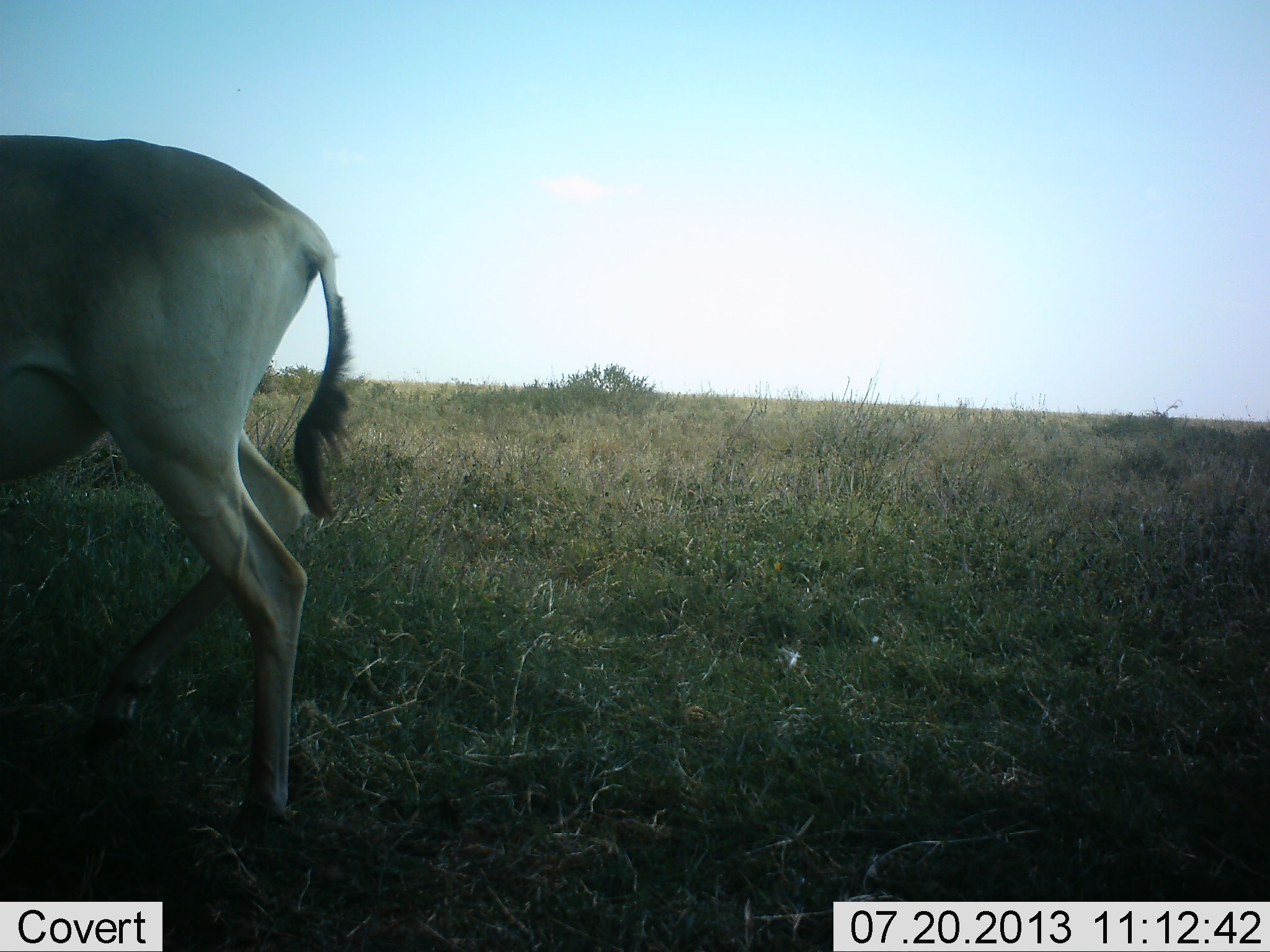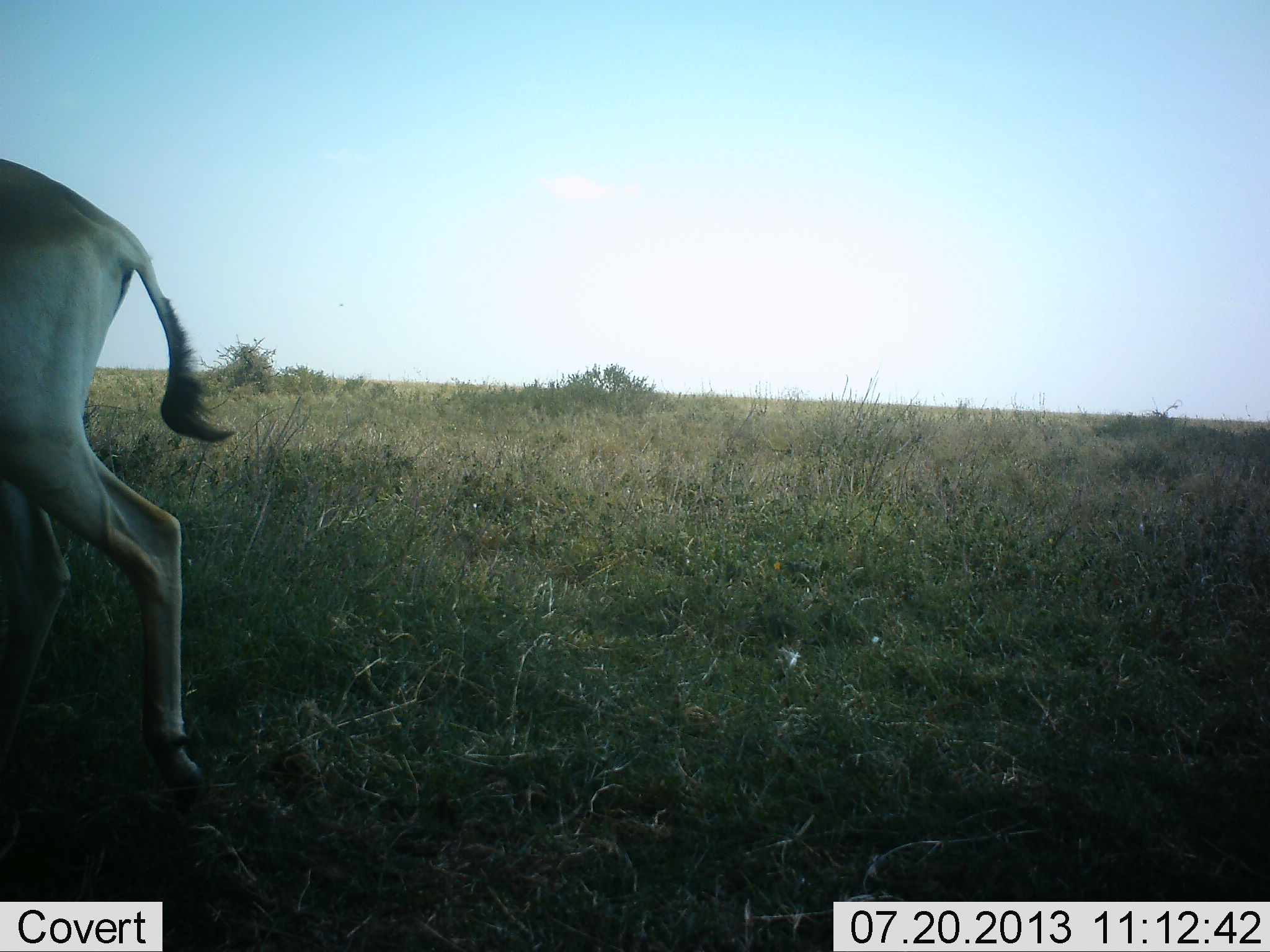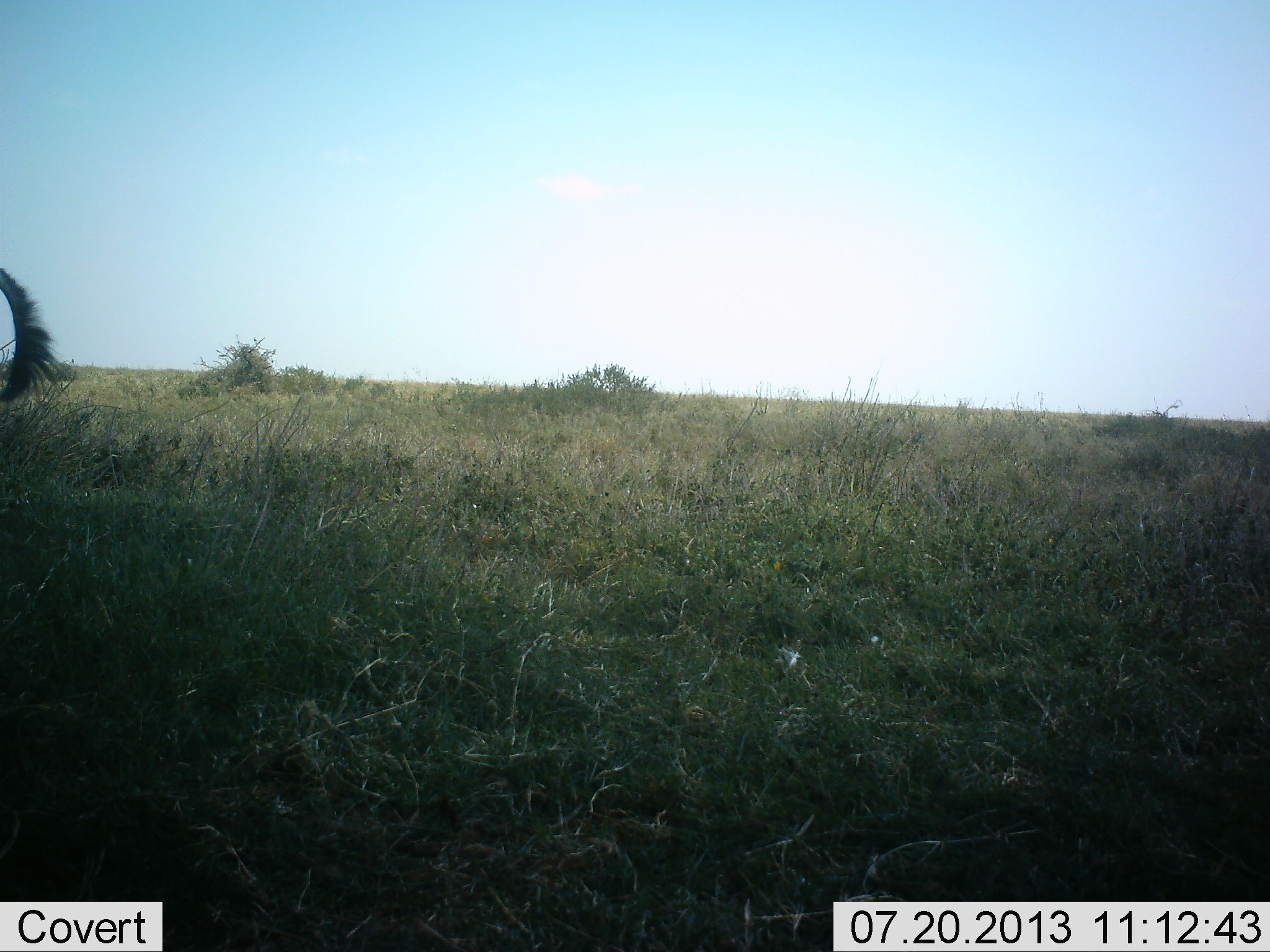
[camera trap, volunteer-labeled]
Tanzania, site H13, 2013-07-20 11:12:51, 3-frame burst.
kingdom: Animalia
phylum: Chordata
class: Mammalia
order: Artiodactyla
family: Bovidae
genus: Alcelaphus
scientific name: Alcelaphus buselaphus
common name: hartebeest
Hartebeest (Alcelaphus buselaphus), count 1. Behavior (volunteer vote fractions): standing 30%, resting 0%, moving 80%, interacting 0%. Young present (vote fraction): 0%. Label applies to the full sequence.